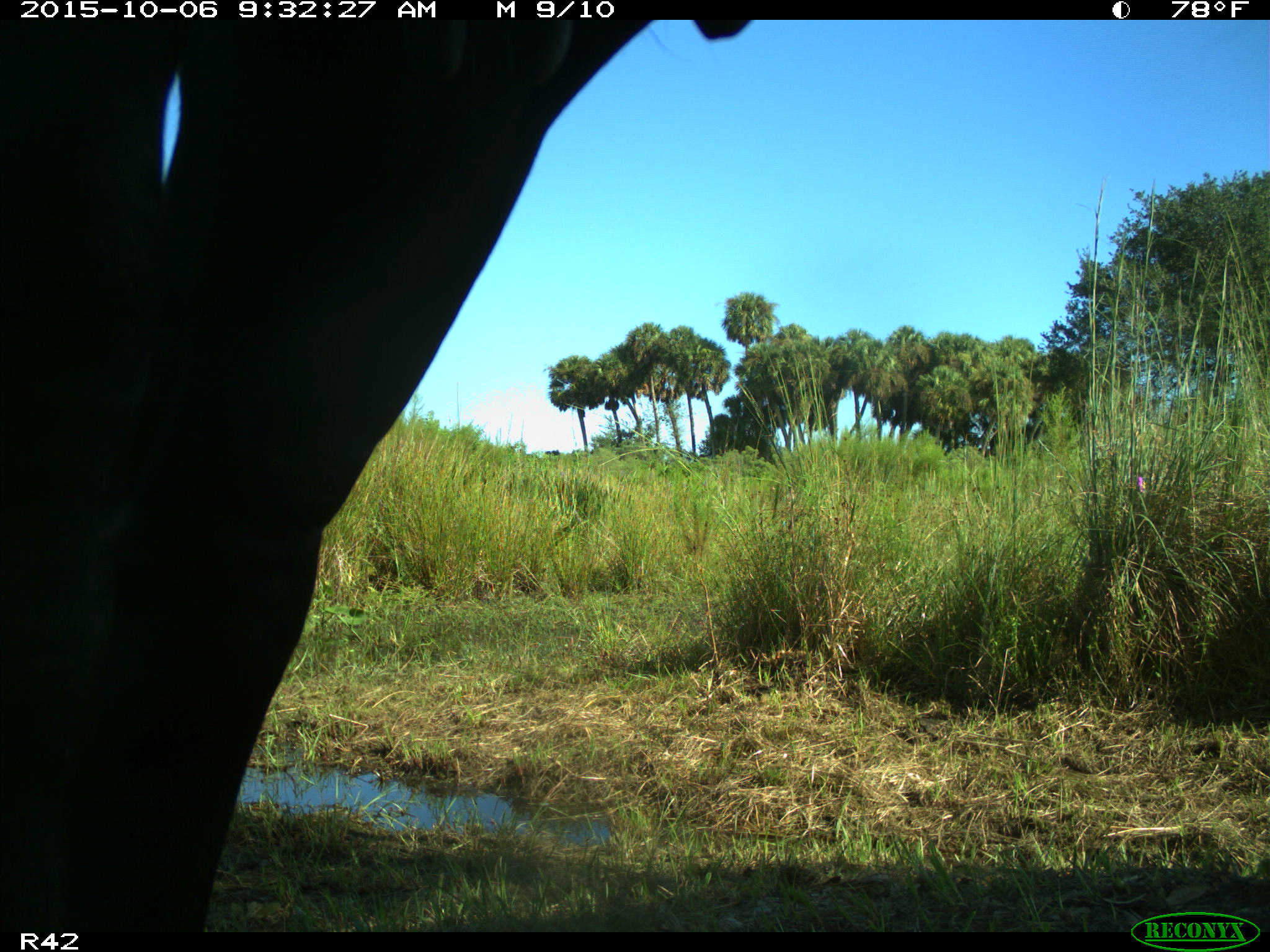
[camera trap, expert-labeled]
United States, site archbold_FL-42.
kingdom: Animalia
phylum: Chordata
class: Mammalia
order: Artiodactyla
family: Bovidae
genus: Bos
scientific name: Bos taurus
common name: domestic cow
Bos taurus (domestic cow).